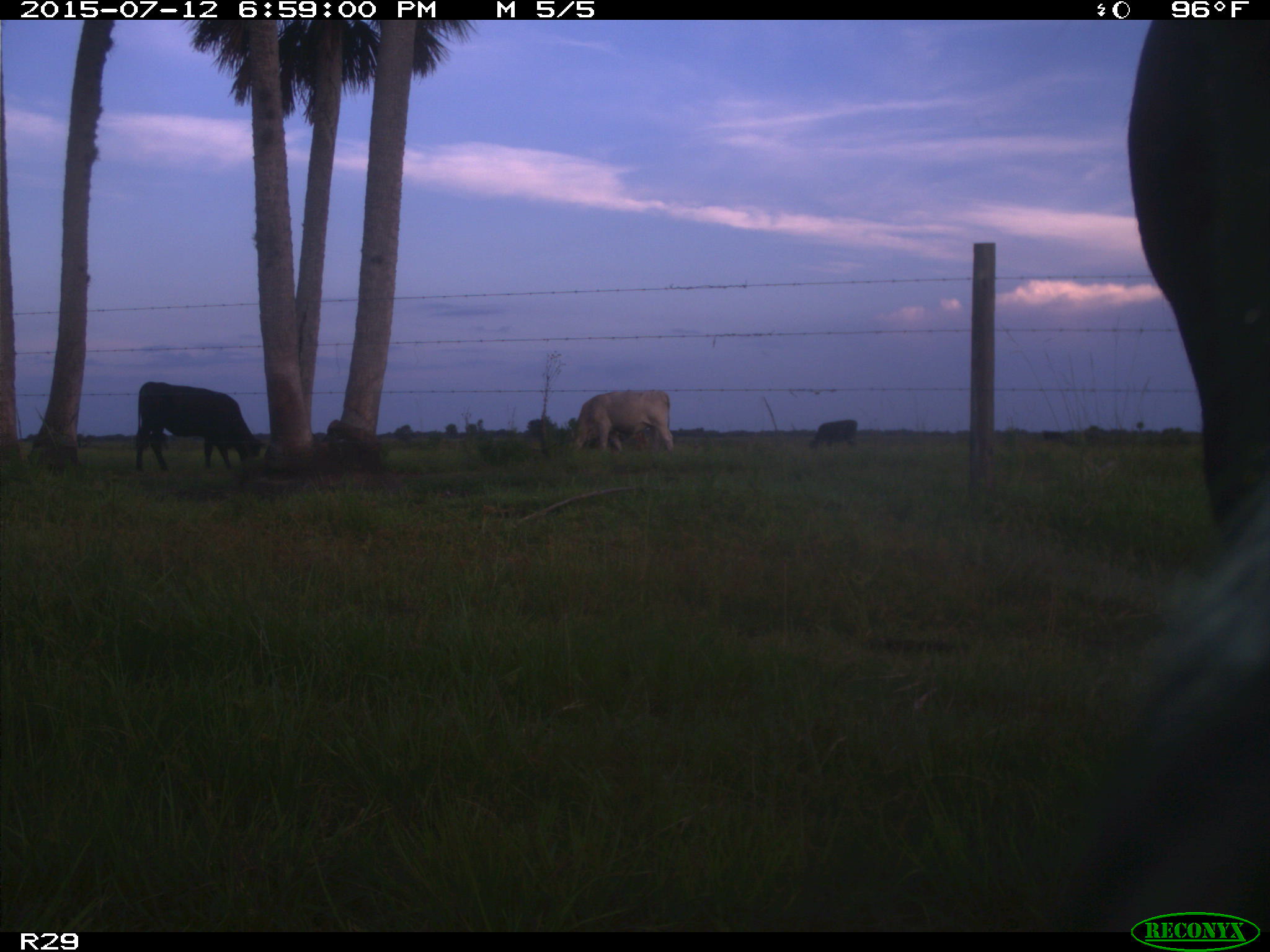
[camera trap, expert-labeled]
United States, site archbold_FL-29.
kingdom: Animalia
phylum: Chordata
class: Mammalia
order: Artiodactyla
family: Bovidae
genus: Bos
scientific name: Bos taurus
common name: domestic cow